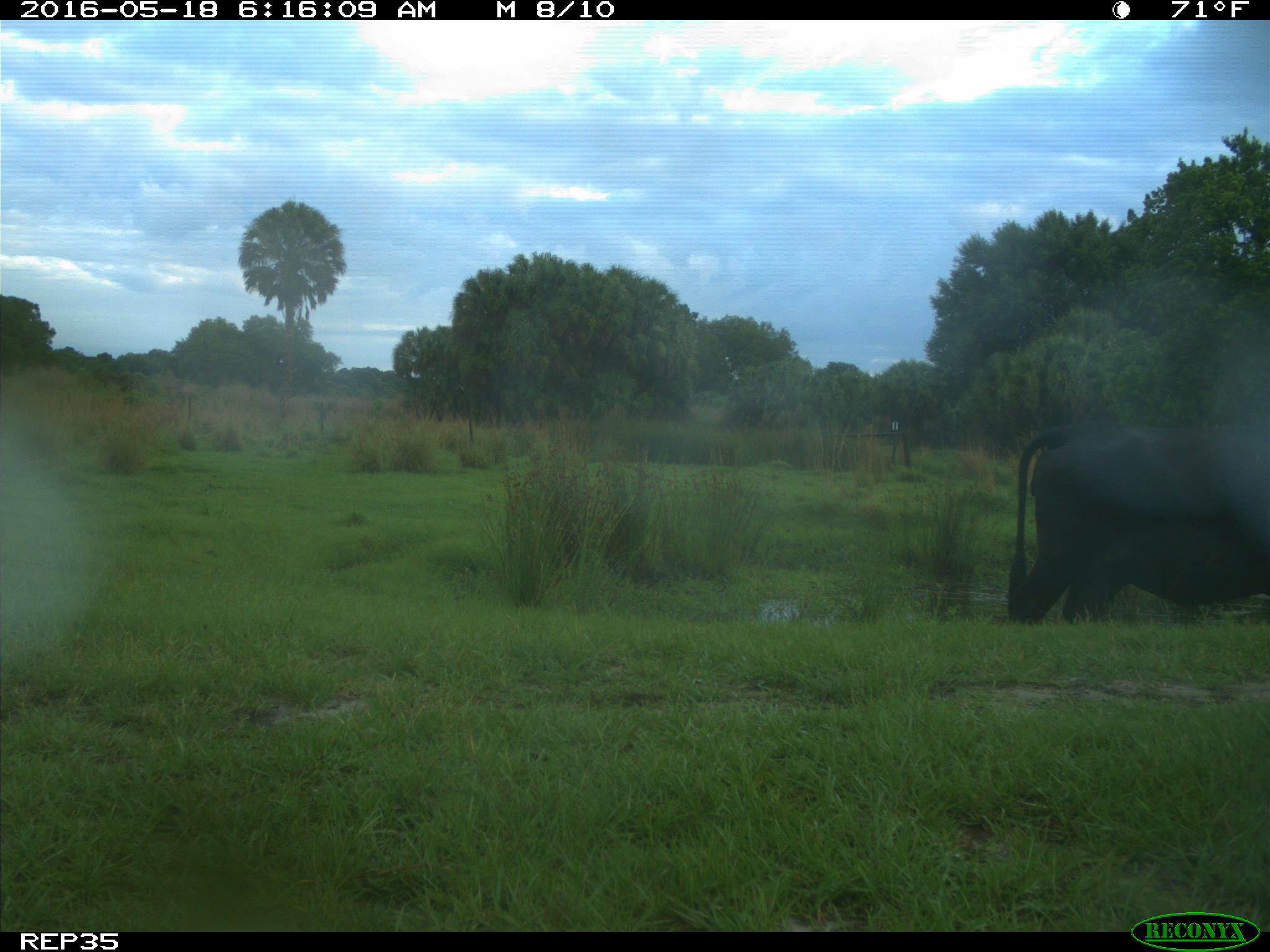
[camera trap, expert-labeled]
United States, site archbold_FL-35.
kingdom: Animalia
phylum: Chordata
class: Mammalia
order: Artiodactyla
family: Bovidae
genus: Bos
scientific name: Bos taurus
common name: domestic cow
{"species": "Bos taurus (domestic cow)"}